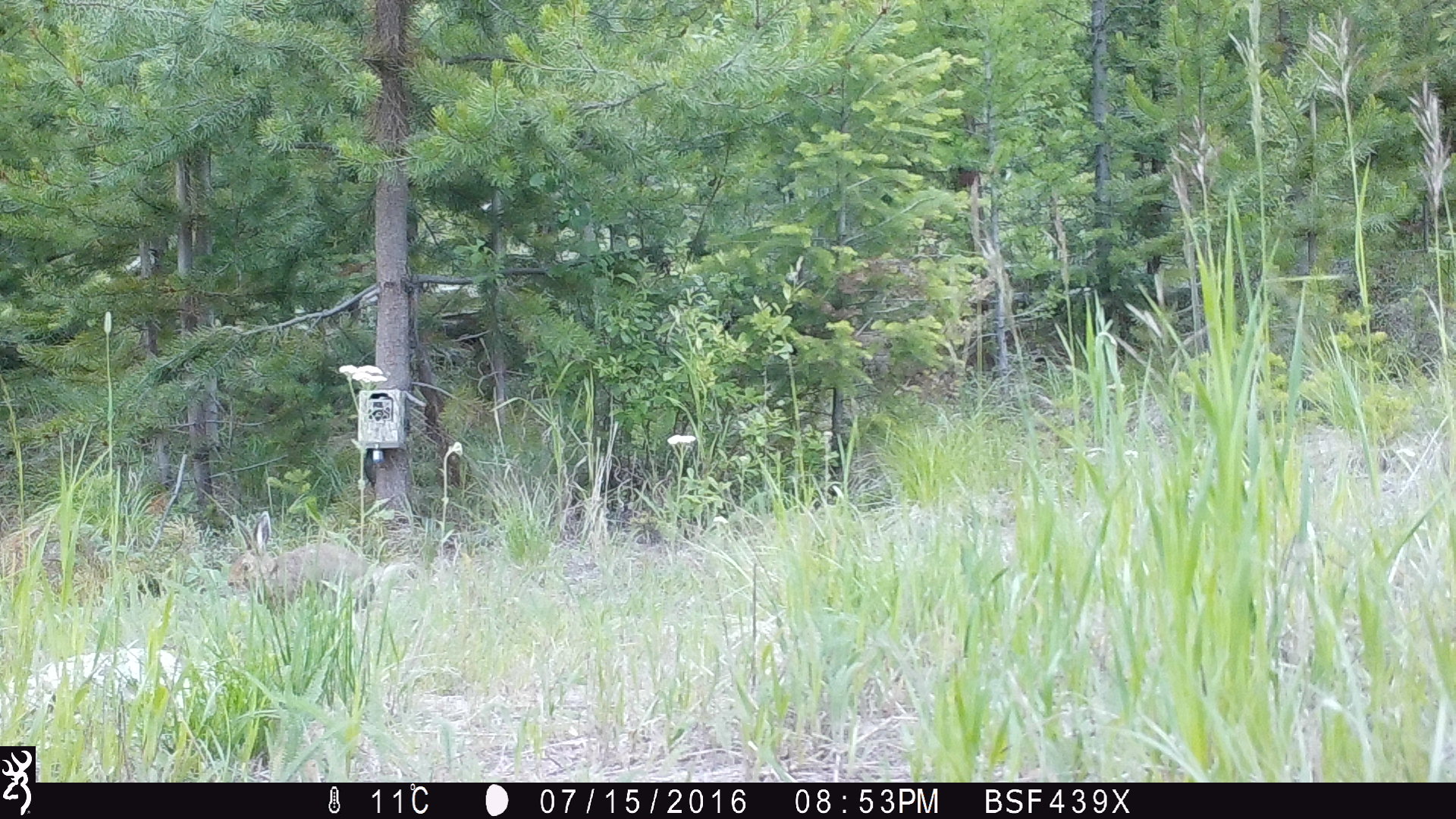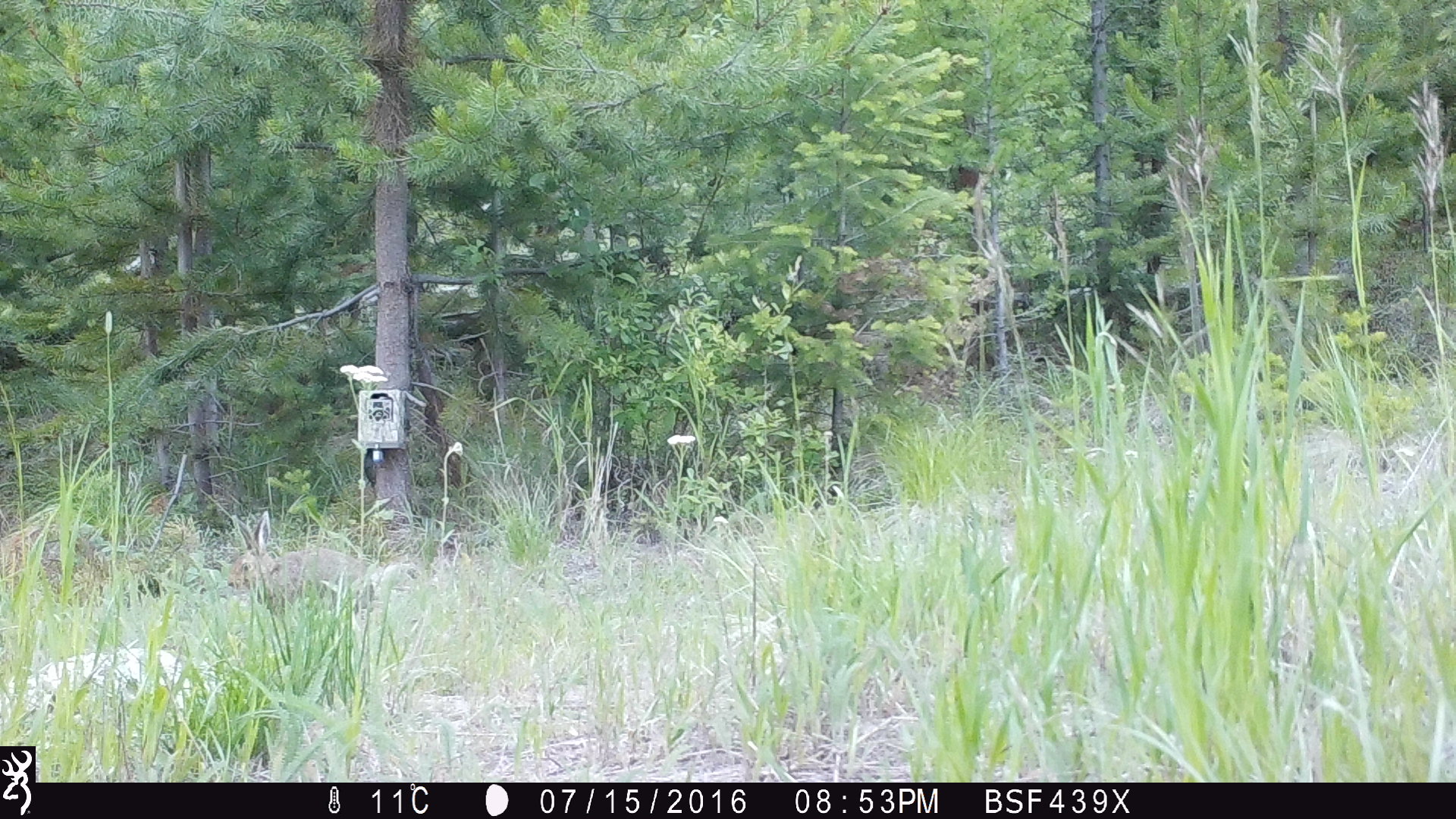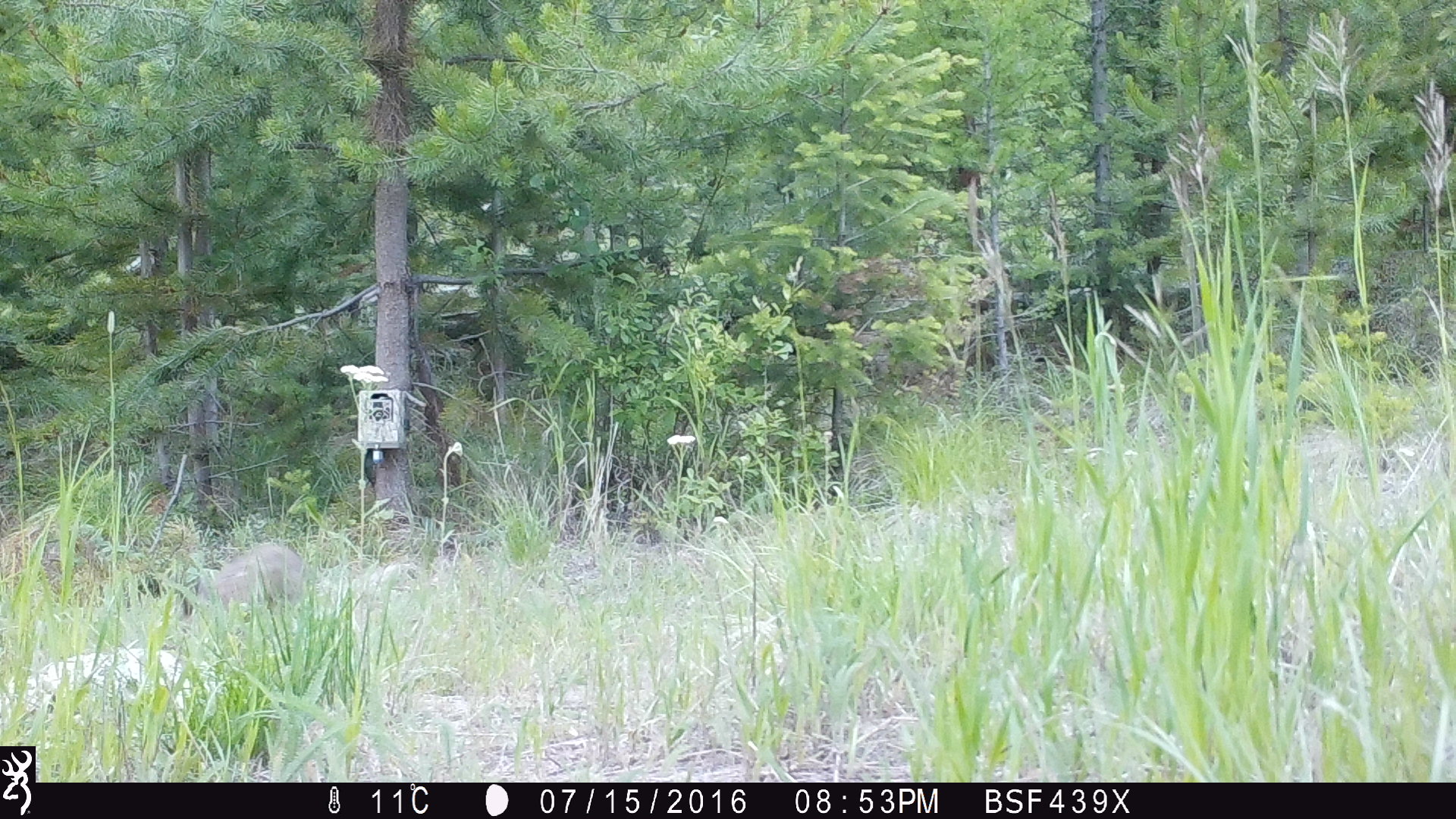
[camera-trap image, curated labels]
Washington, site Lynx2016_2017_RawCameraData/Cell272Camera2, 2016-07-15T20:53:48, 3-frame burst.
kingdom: Animalia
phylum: Chordata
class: Mammalia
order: Lagomorpha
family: Leporidae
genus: Lepus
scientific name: Lepus americanus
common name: snowshoe hare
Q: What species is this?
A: Lepus americanus (snowshoe hare).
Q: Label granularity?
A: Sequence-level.